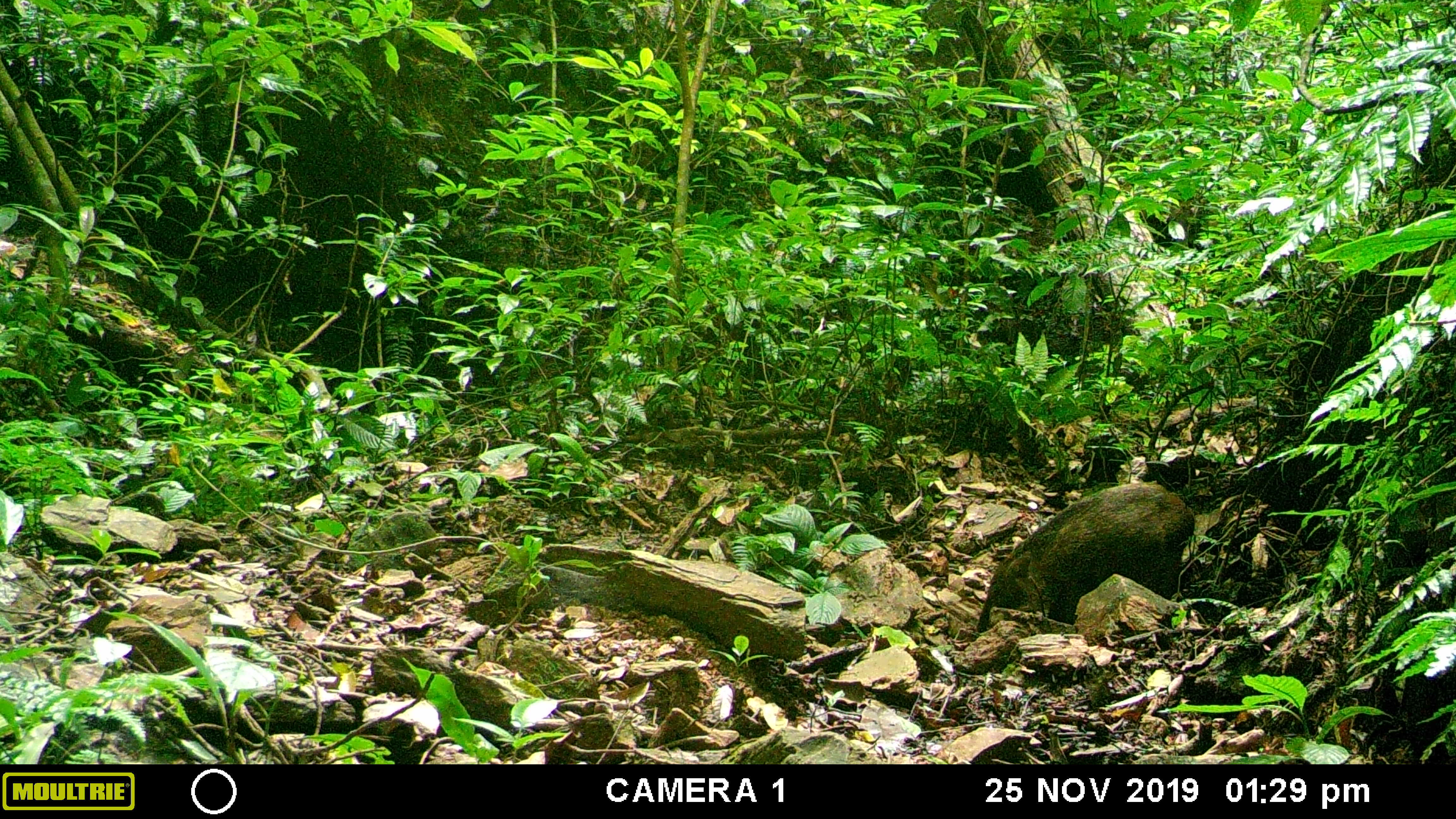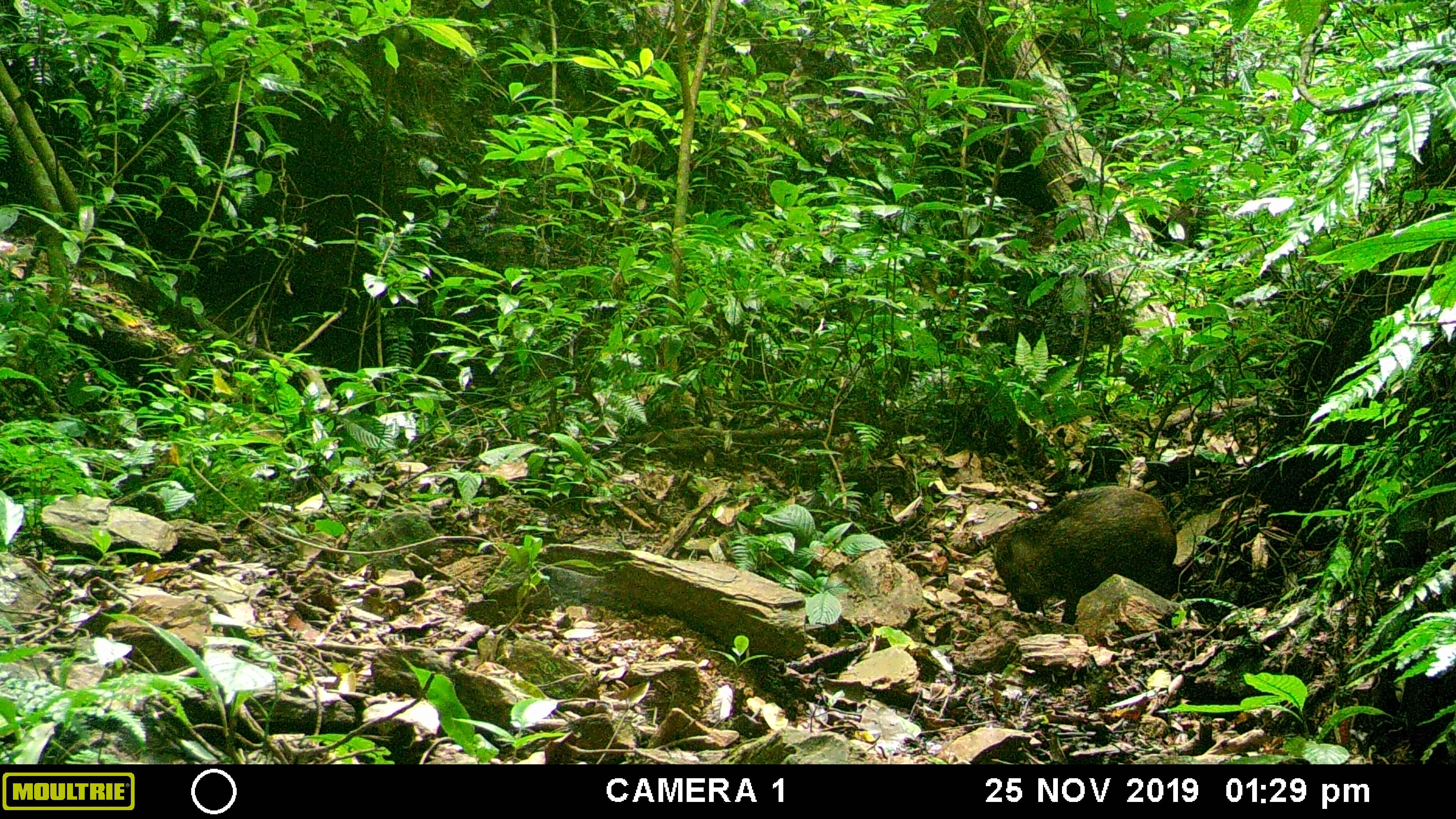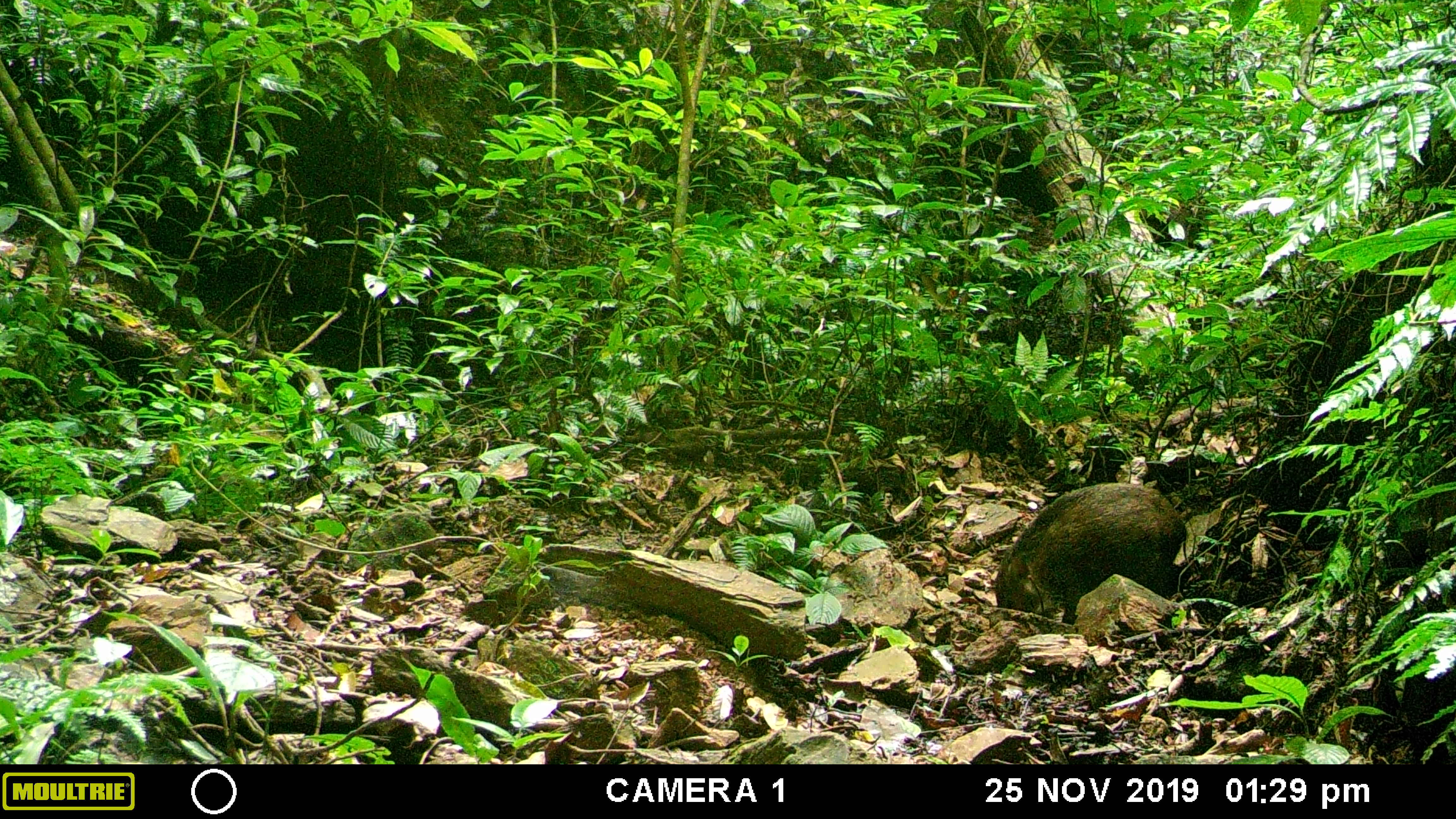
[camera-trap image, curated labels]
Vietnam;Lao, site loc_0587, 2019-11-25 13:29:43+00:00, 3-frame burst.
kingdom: Animalia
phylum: Chordata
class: Mammalia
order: Artiodactyla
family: Suidae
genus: Sus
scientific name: Sus scrofa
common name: eurasian wild pig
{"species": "eurasian wild pig (Sus scrofa)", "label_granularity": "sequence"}